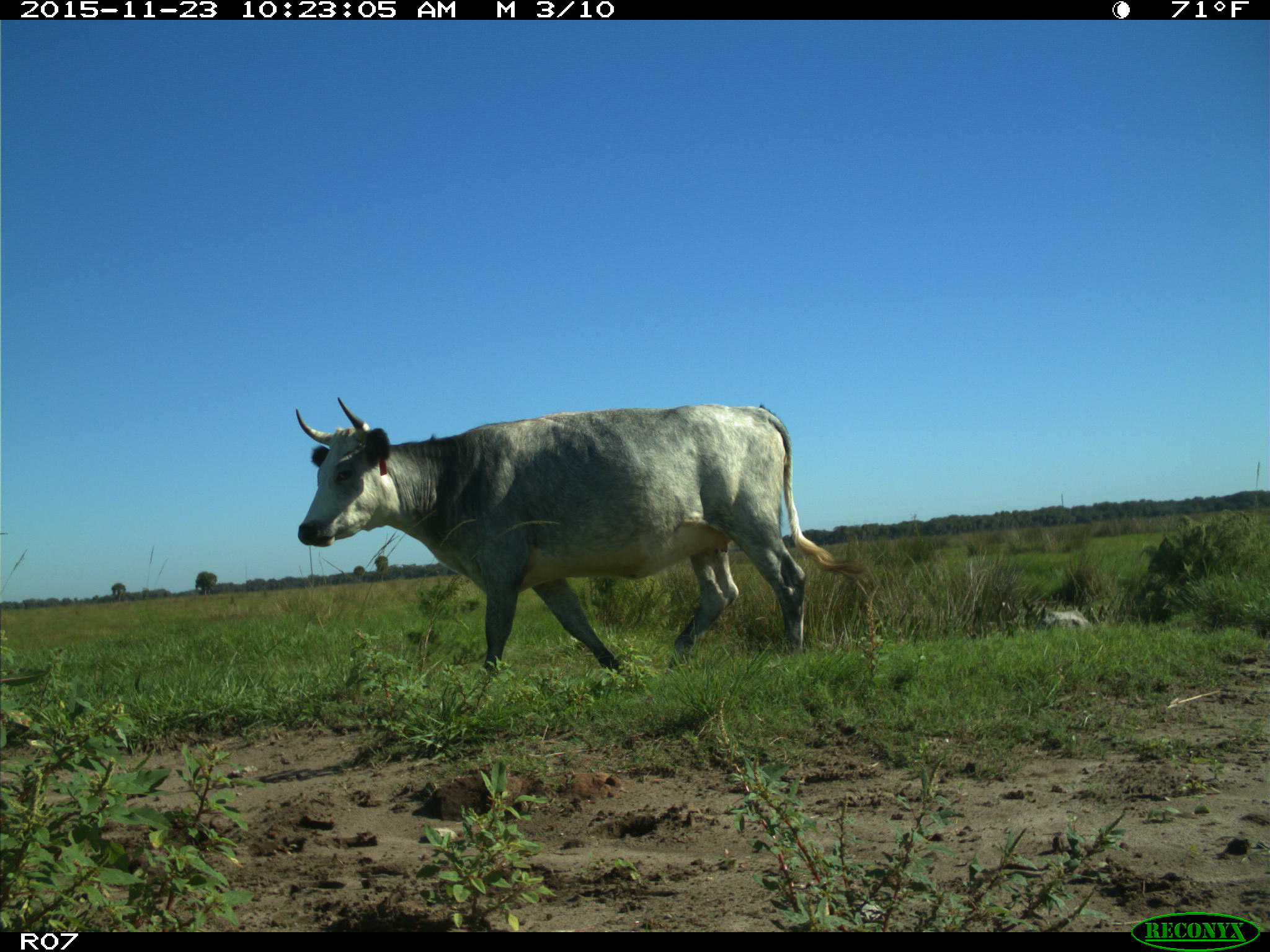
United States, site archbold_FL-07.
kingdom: Animalia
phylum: Chordata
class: Mammalia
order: Artiodactyla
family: Bovidae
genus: Bos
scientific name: Bos taurus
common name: domestic cow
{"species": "Bos taurus (domestic cow)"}